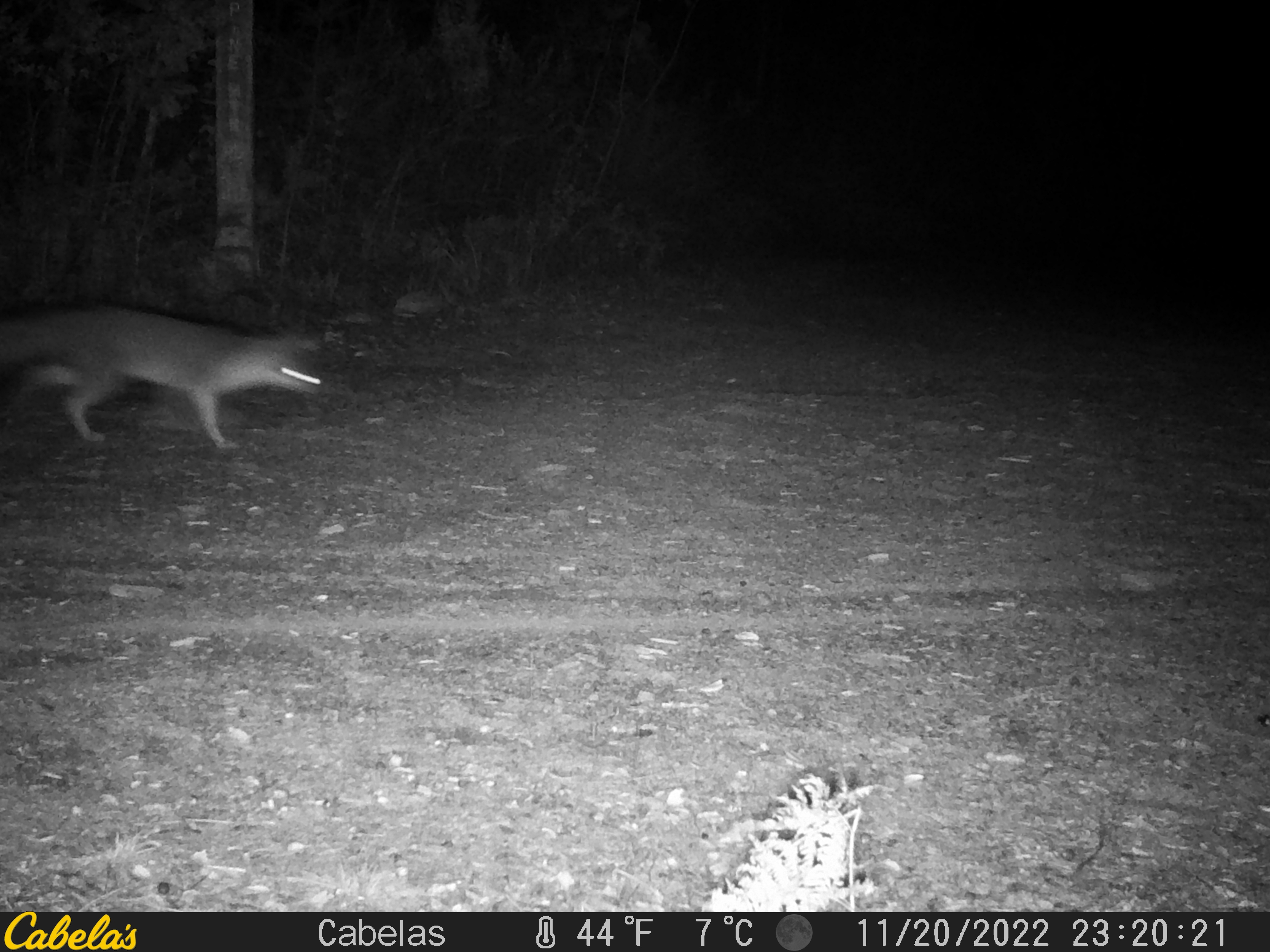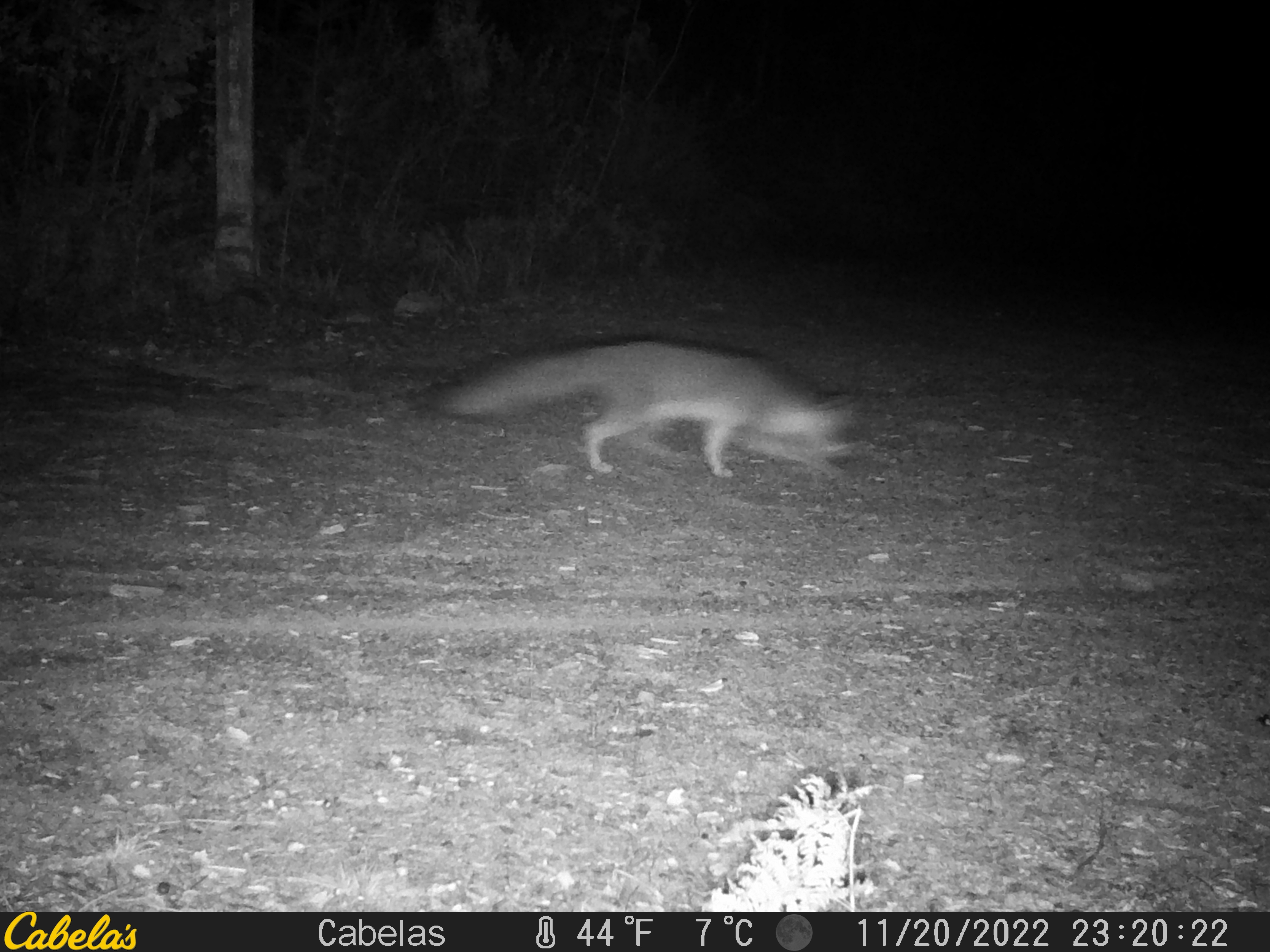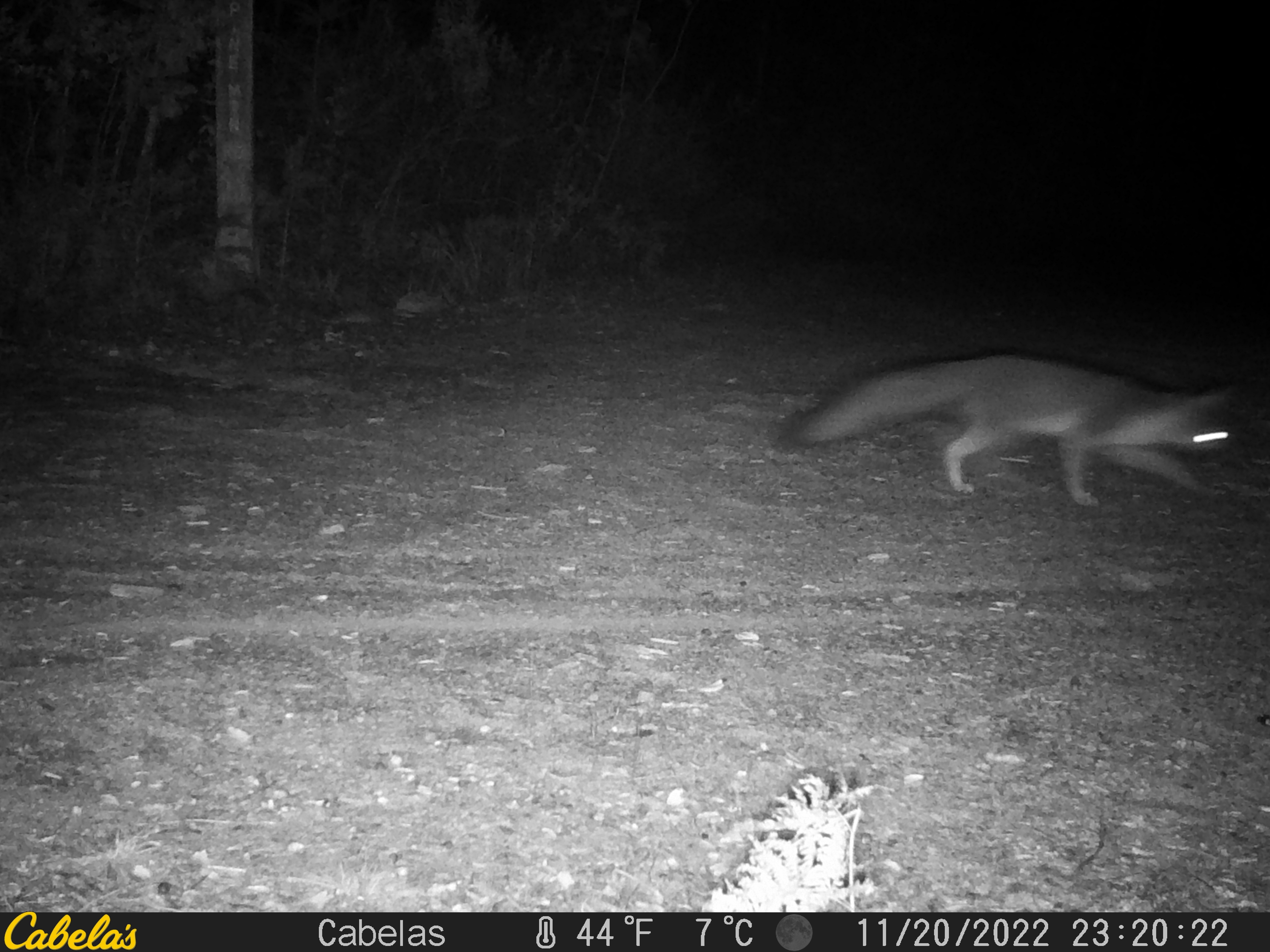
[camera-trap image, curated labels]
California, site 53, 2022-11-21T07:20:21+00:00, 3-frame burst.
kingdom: Animalia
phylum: Chordata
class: Mammalia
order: Carnivora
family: Canidae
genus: Urocyon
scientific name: Urocyon cinereoargenteus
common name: gray fox